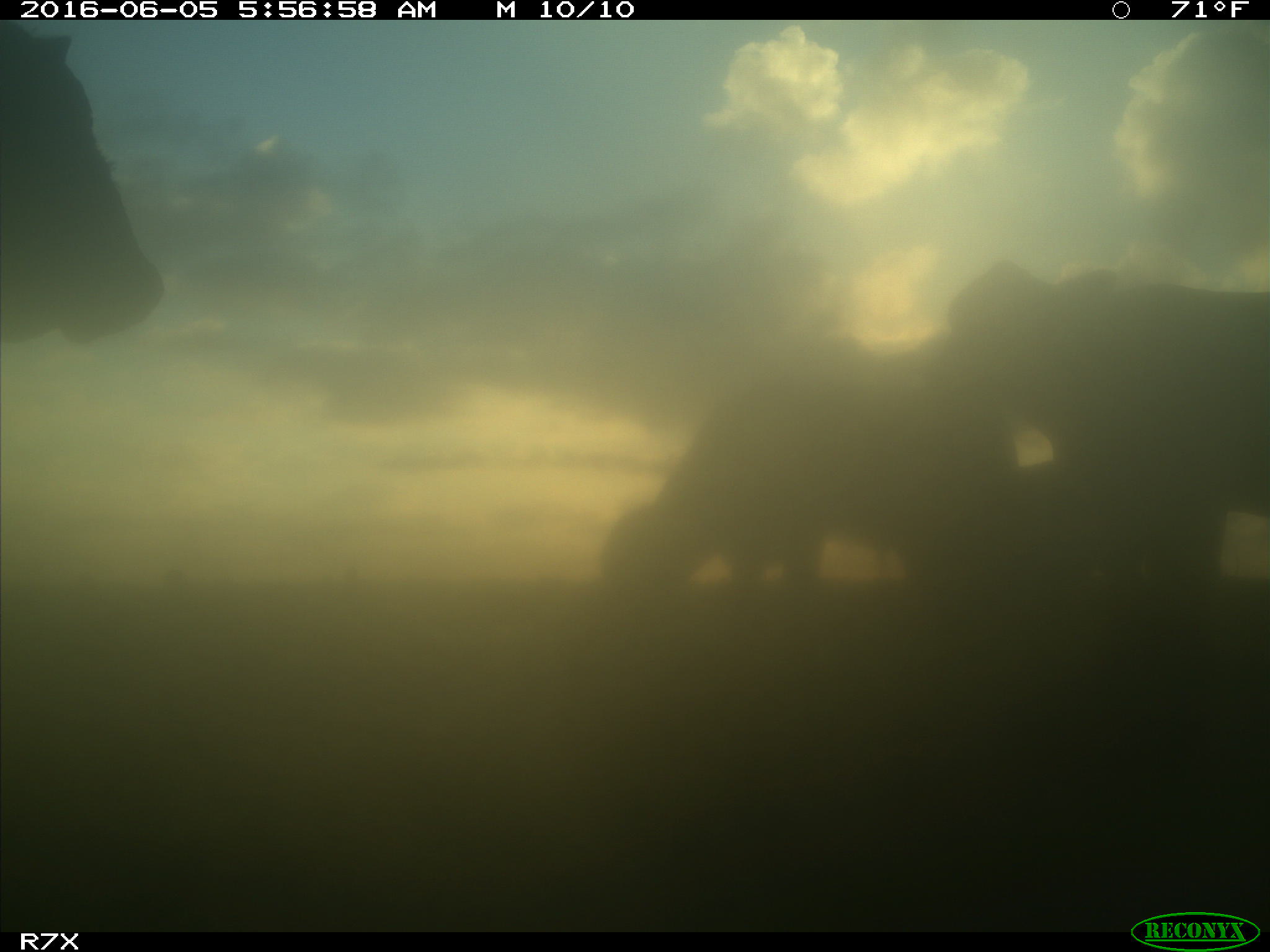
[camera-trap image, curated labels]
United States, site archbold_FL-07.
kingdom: Animalia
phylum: Chordata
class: Mammalia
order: Artiodactyla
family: Bovidae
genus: Bos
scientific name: Bos taurus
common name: domestic cow